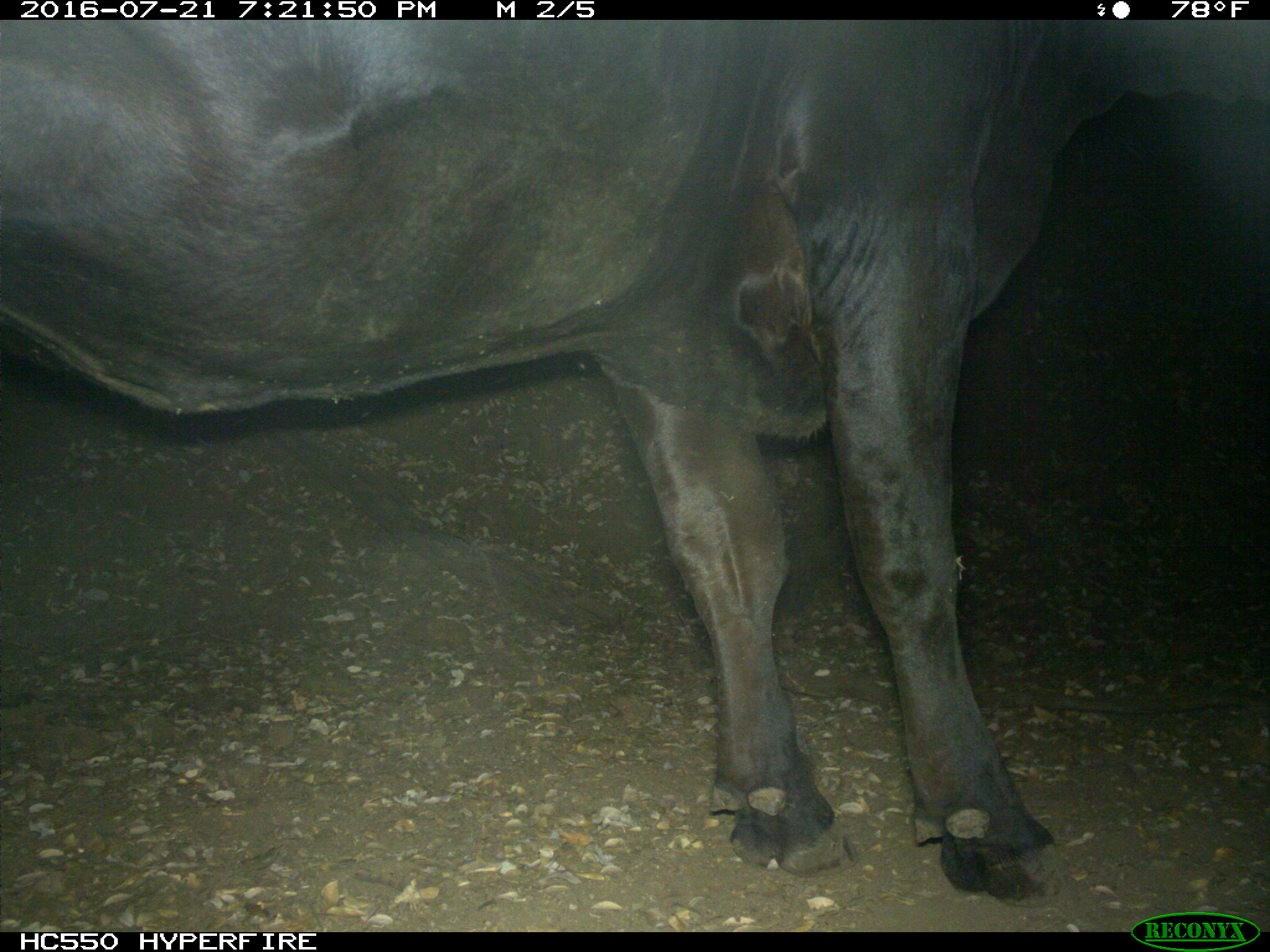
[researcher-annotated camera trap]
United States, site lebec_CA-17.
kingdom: Animalia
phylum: Chordata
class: Mammalia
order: Artiodactyla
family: Bovidae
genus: Bos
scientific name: Bos taurus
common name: domestic cow